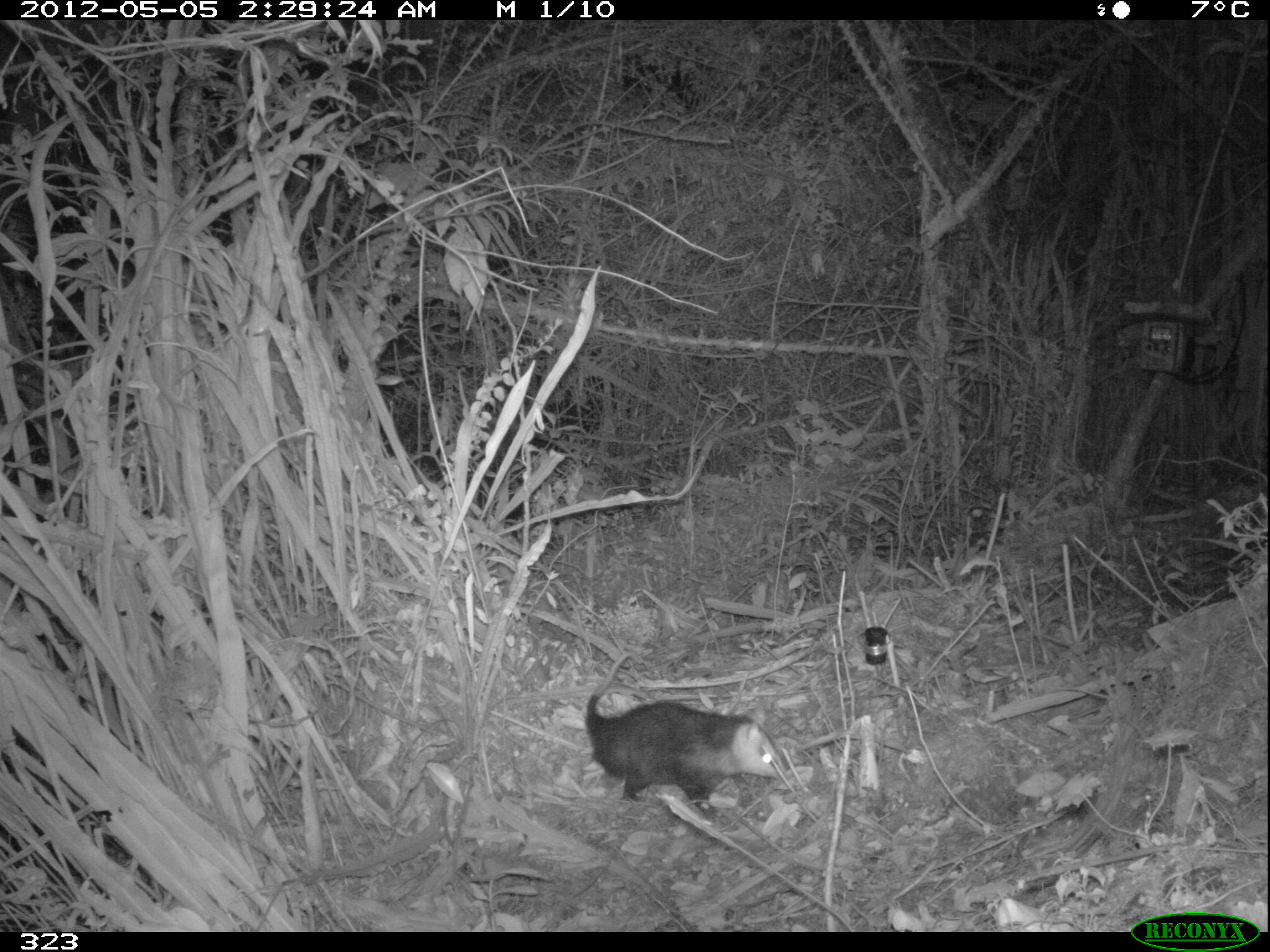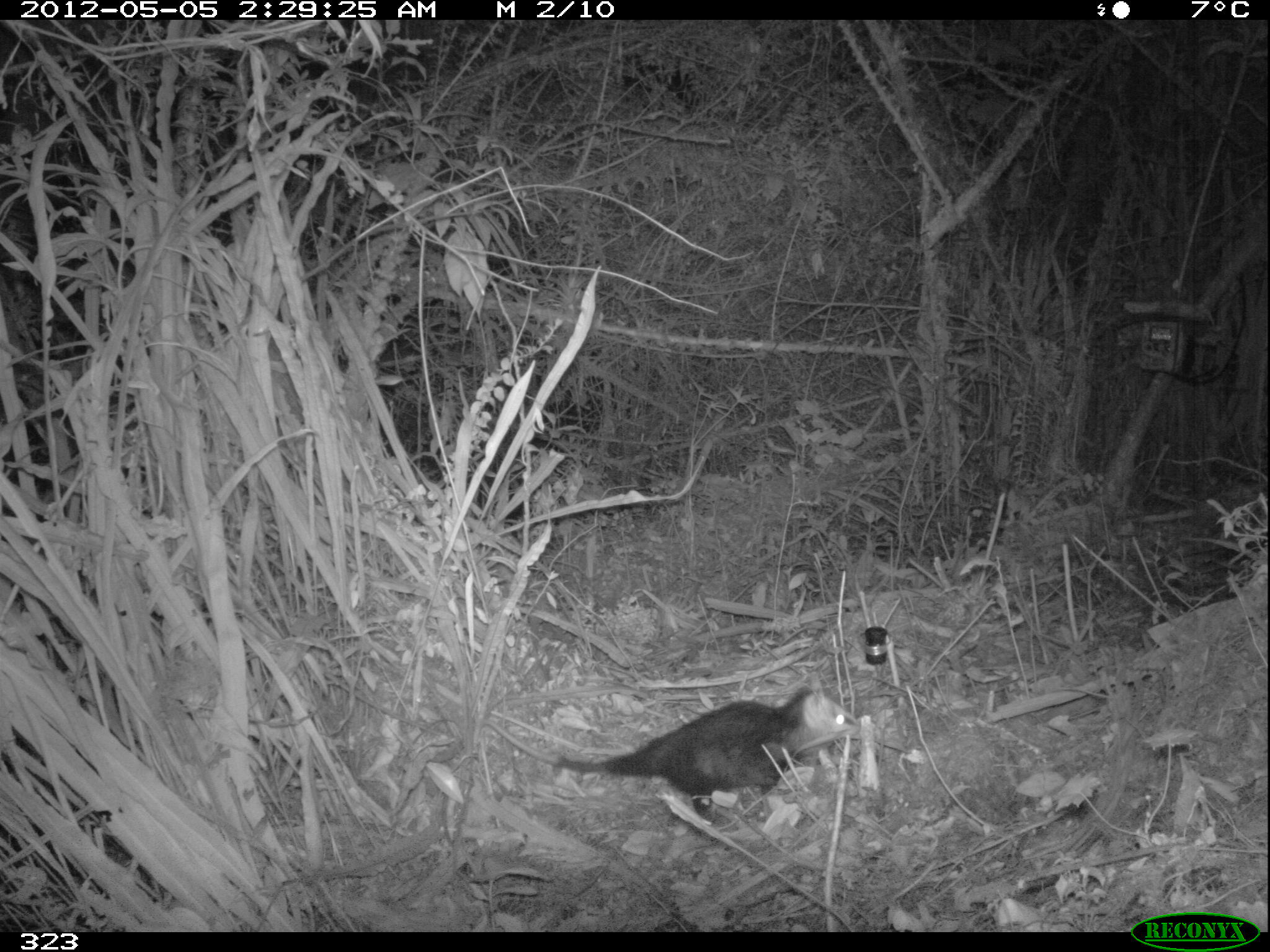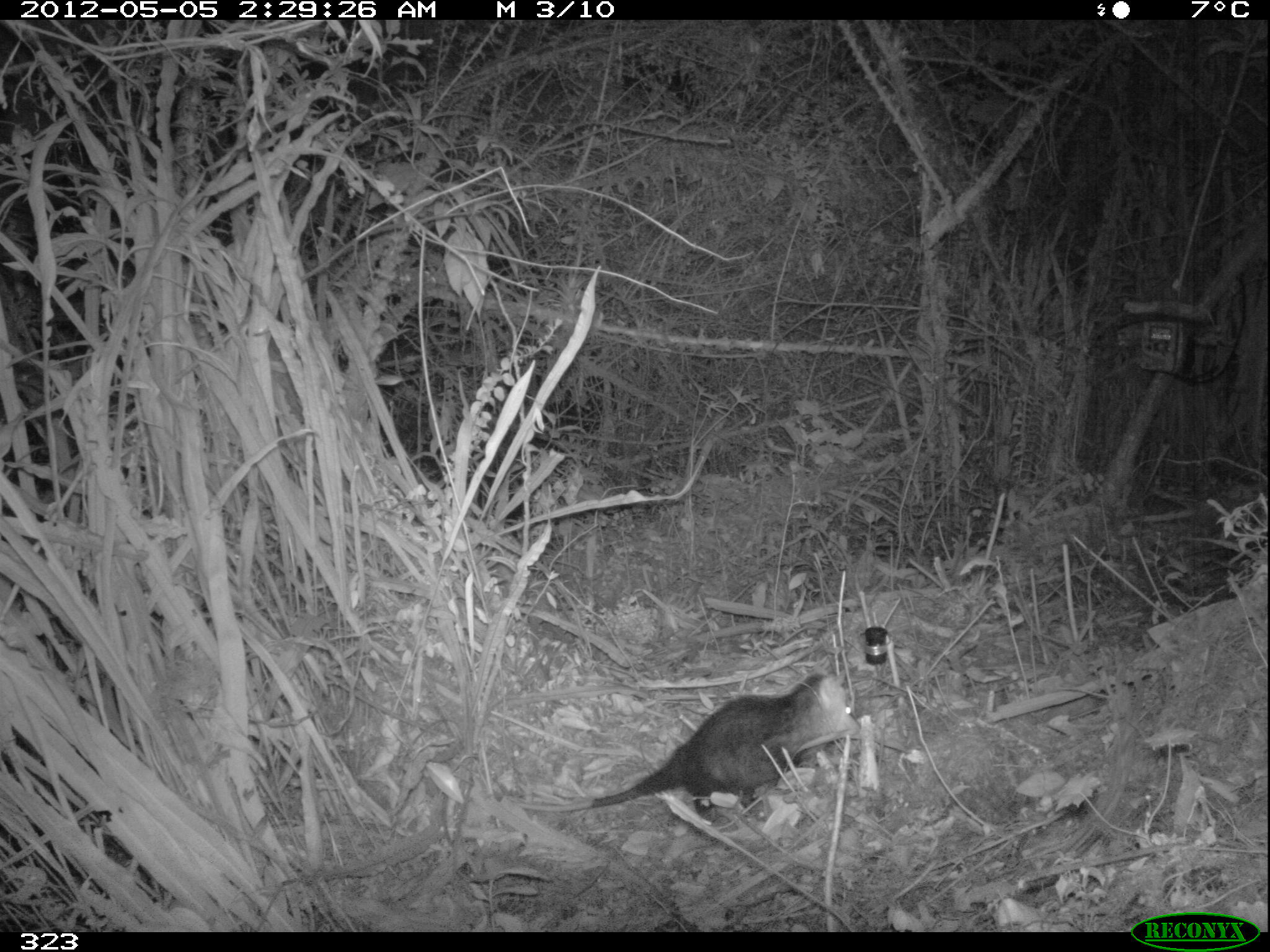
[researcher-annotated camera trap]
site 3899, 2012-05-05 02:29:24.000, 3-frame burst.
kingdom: Animalia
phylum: Chordata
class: Mammalia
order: Didelphimorphia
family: Didelphidae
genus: Didelphis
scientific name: Didelphis pernigra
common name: andean white-eared opossum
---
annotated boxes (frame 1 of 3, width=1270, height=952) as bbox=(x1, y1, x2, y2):
didelphis pernigra: bbox=(583, 653, 786, 817)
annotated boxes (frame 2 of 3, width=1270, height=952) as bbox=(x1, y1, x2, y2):
didelphis pernigra: bbox=(472, 687, 861, 815)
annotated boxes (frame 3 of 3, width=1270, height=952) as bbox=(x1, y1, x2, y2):
didelphis pernigra: bbox=(505, 664, 861, 821)